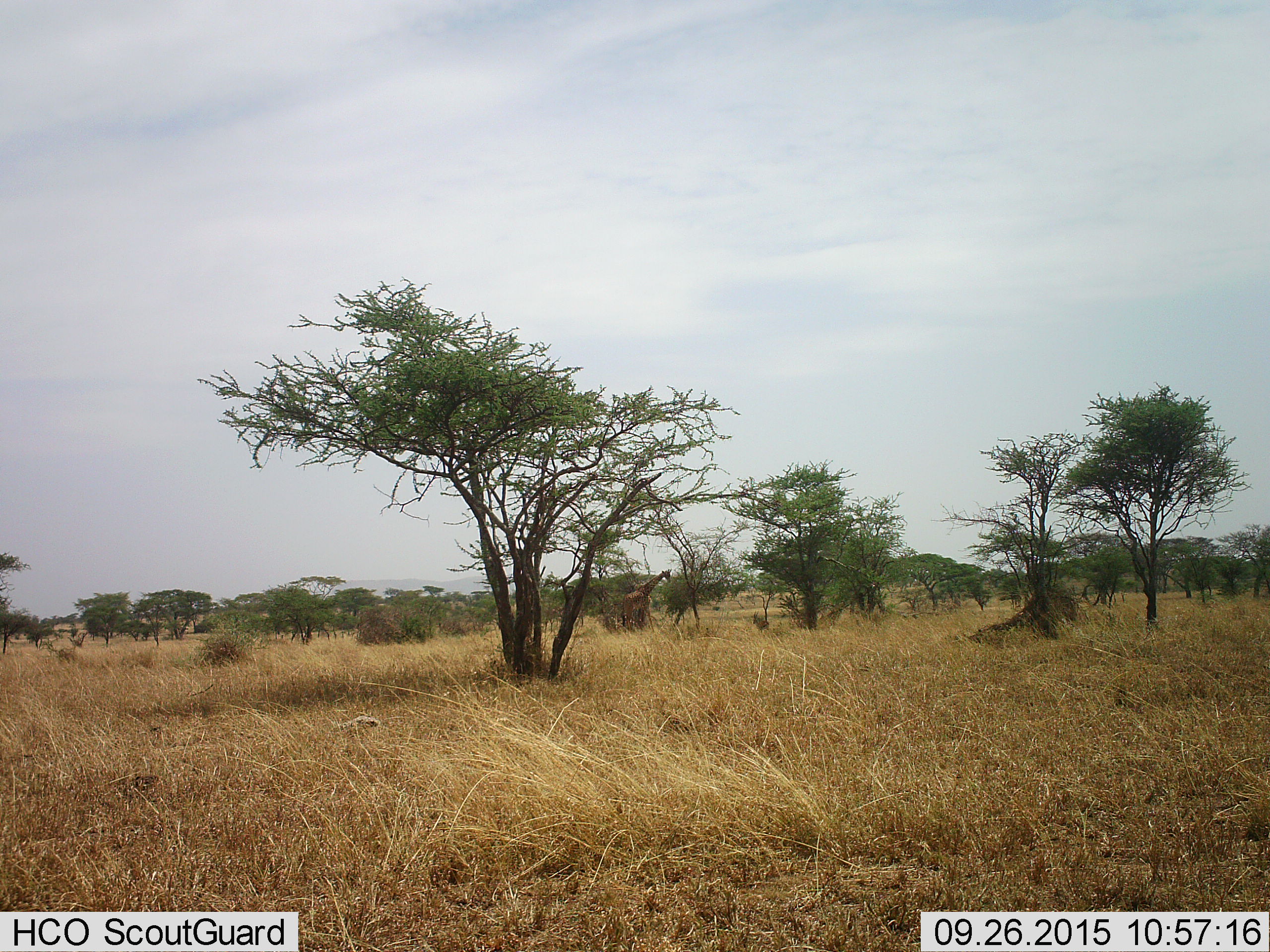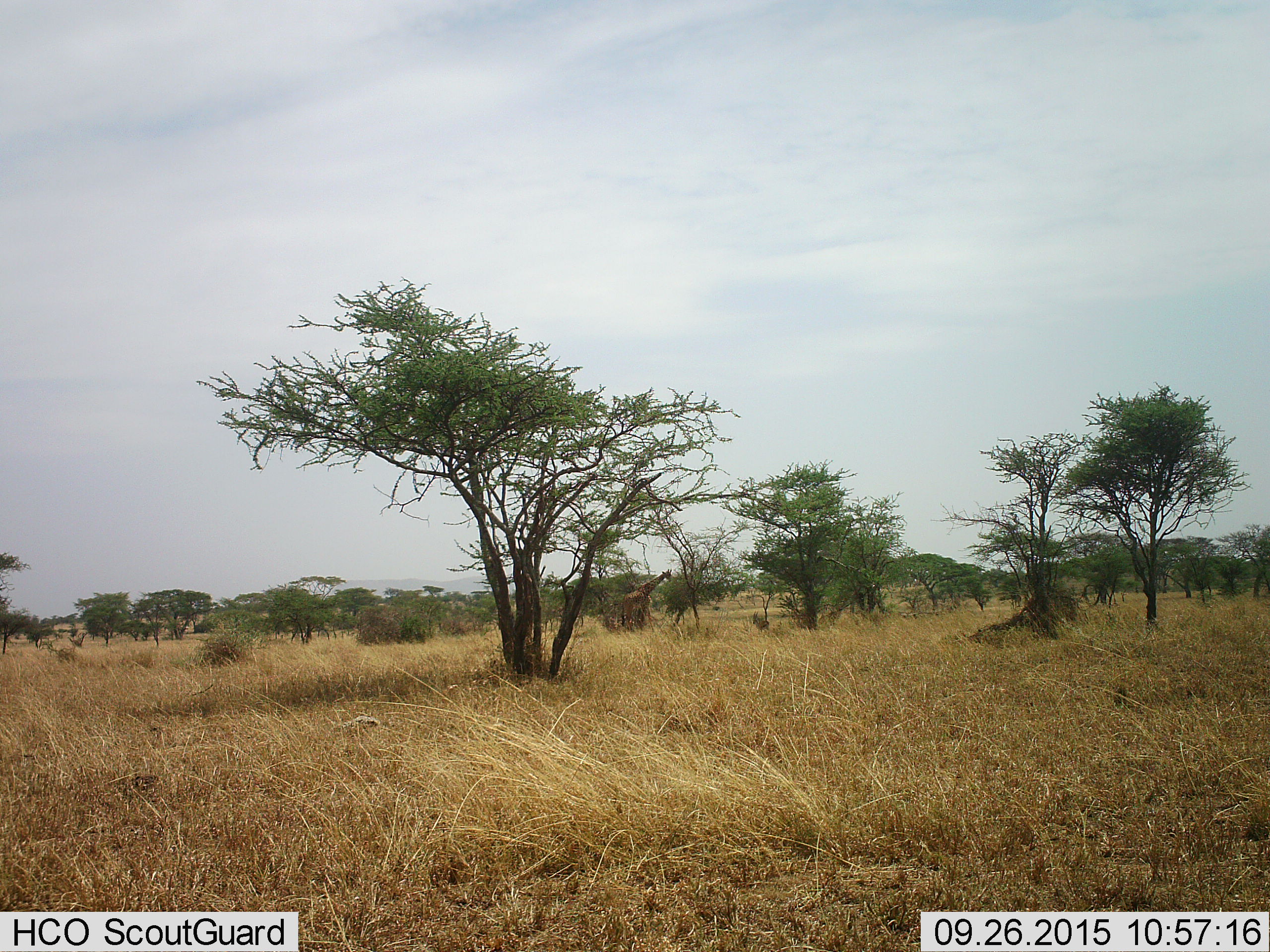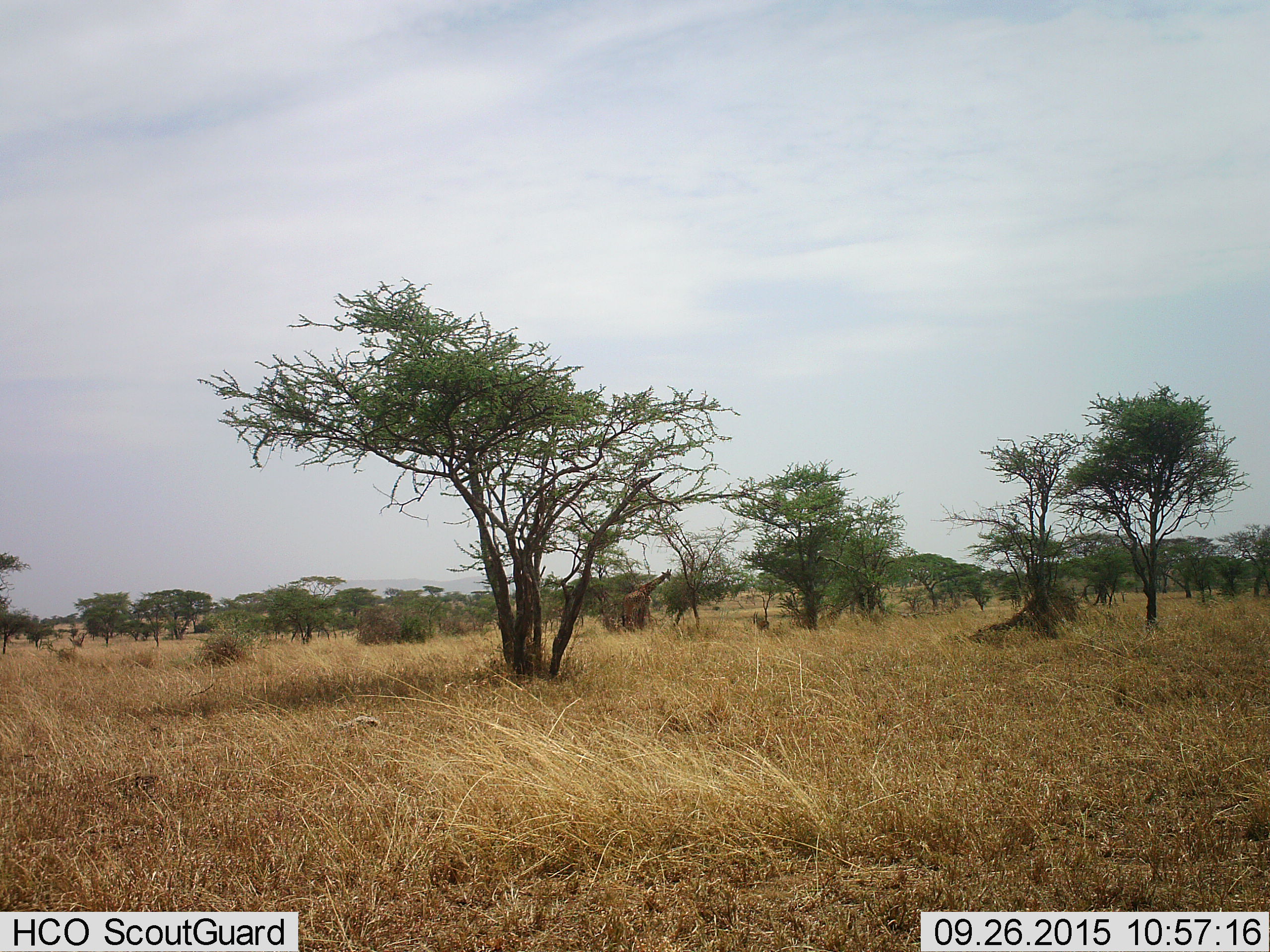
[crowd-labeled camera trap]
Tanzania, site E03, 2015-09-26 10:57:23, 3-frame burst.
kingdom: Animalia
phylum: Chordata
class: Mammalia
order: Artiodactyla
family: Giraffidae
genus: Giraffa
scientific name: Giraffa camelopardalis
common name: giraffe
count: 1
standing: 59%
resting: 0%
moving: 0%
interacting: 0%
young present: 0%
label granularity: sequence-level